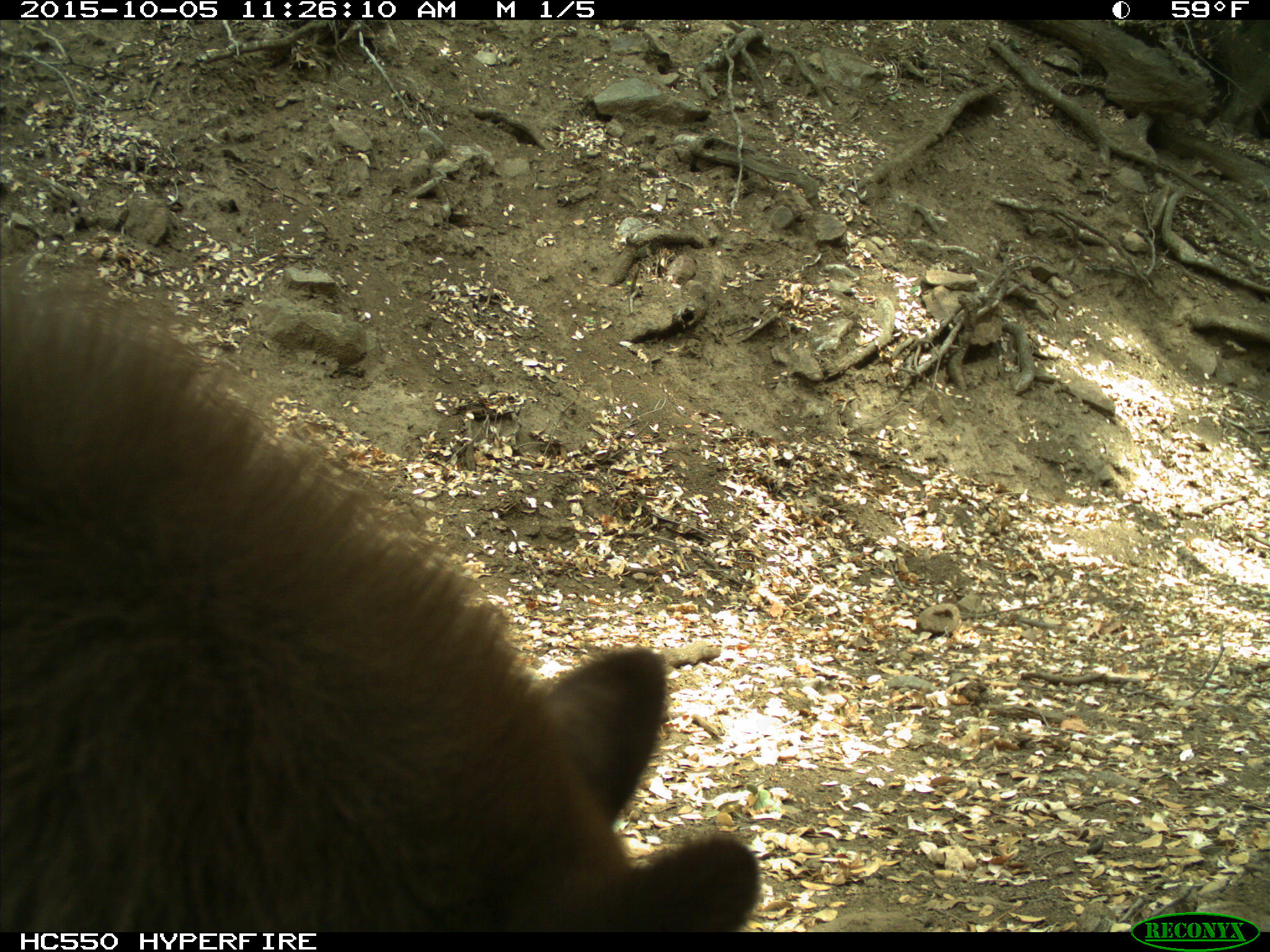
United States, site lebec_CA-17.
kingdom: Animalia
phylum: Chordata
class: Mammalia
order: Carnivora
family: Ursidae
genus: Ursus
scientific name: Ursus americanus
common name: american black bear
Ursus americanus (american black bear).